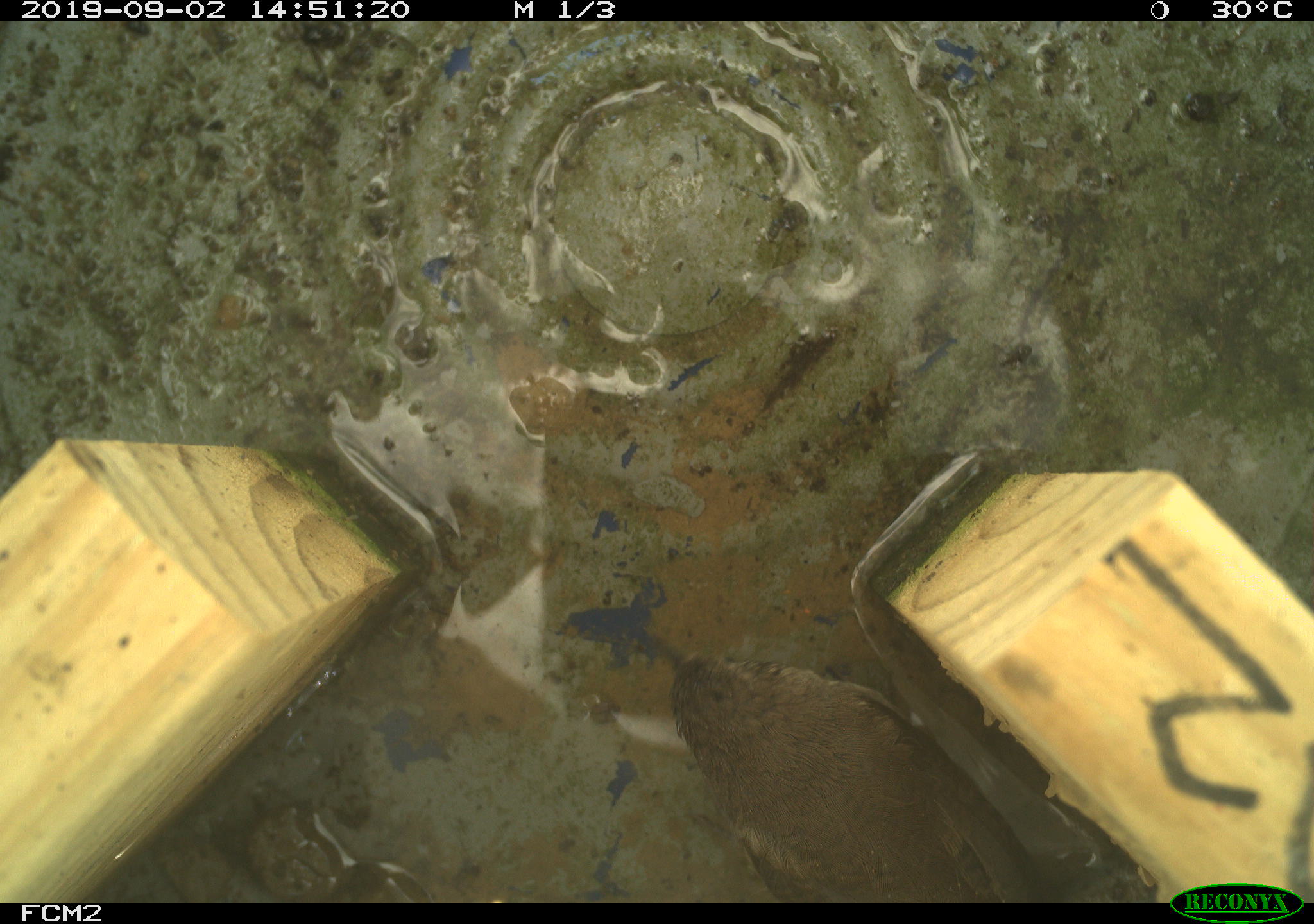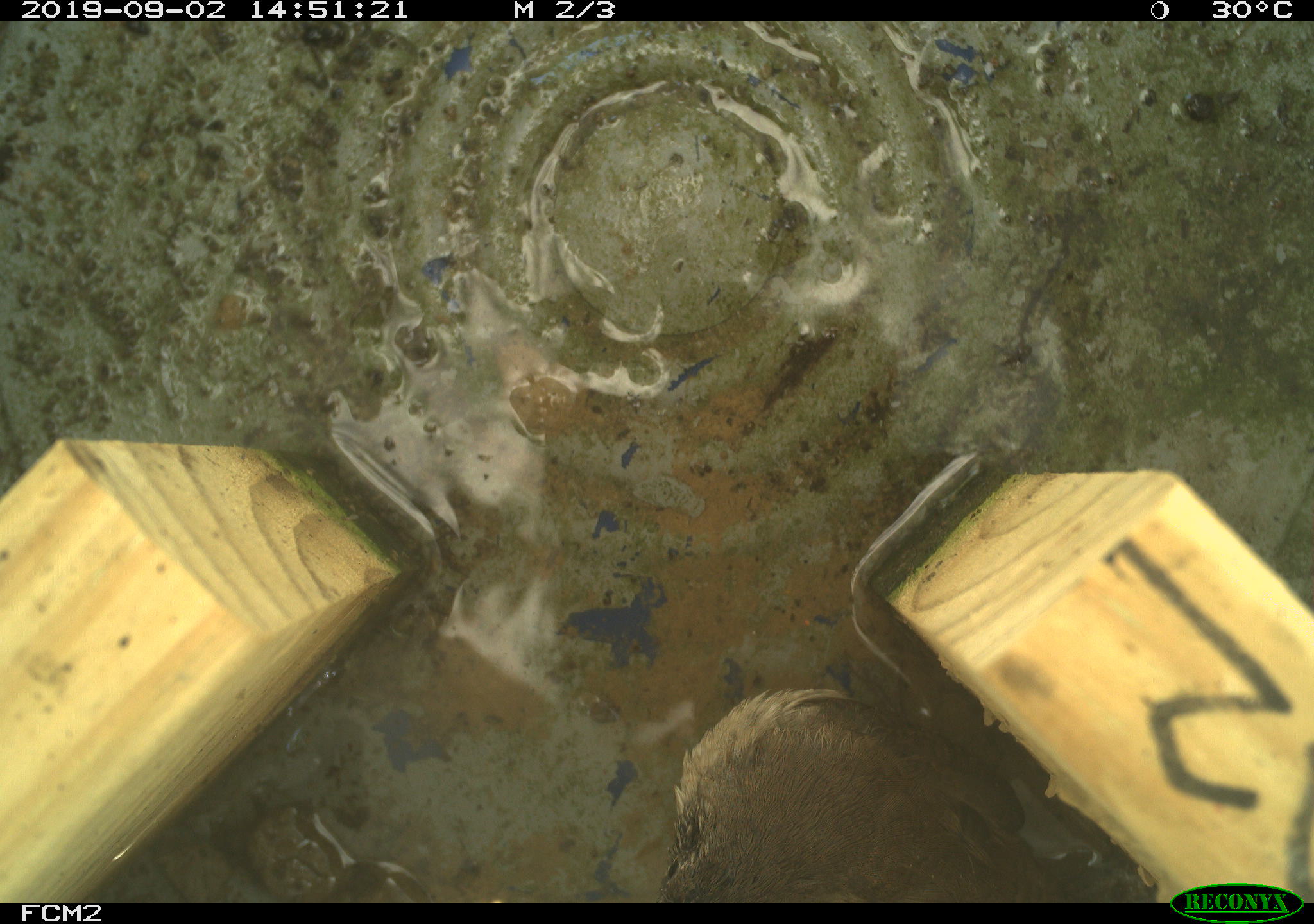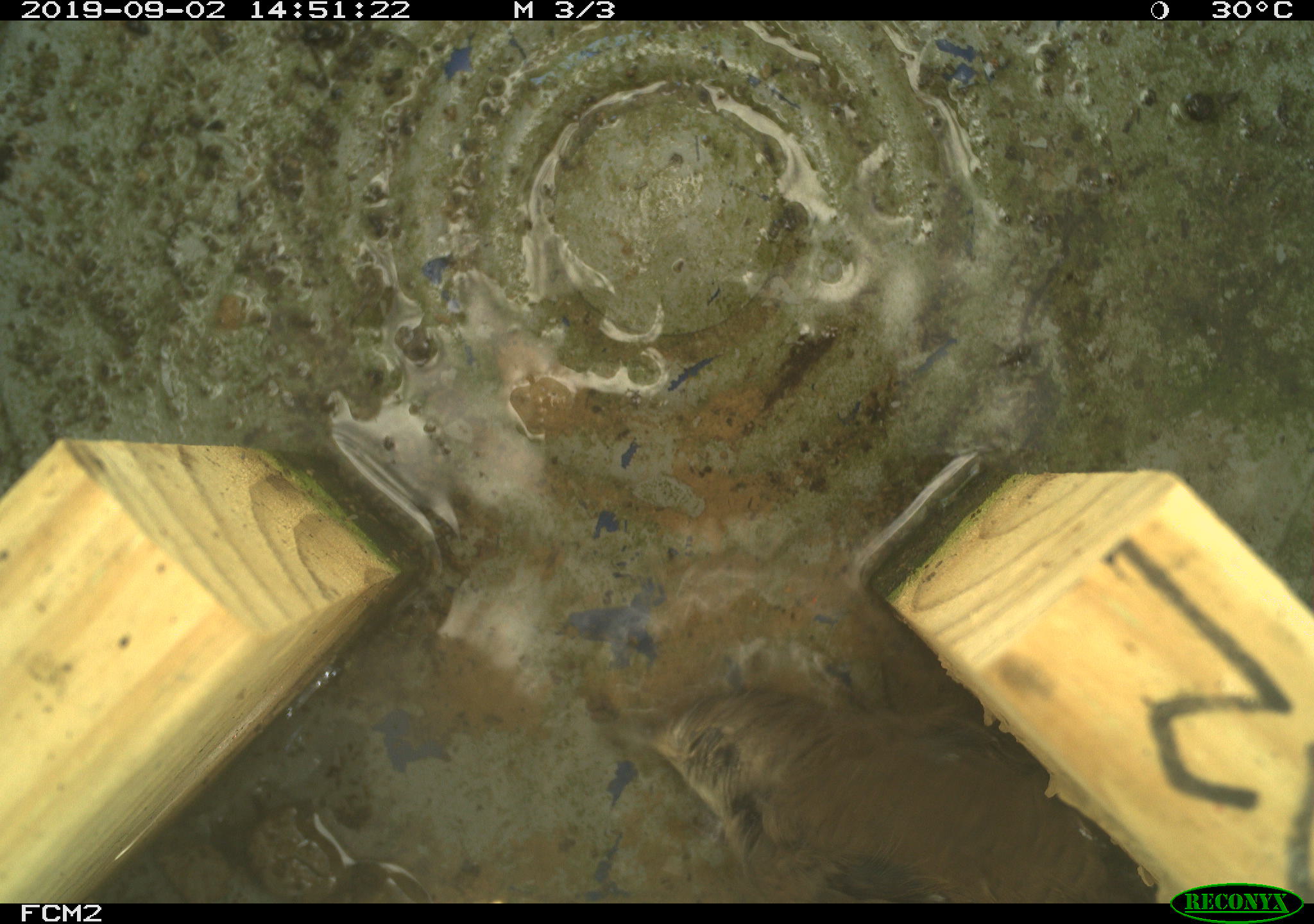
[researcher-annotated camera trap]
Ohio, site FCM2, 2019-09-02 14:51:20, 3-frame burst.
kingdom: Animalia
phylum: Chordata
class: Aves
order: Passeriformes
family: Troglodytidae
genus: Troglodytes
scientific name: Troglodytes aedon aedon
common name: northern house wren